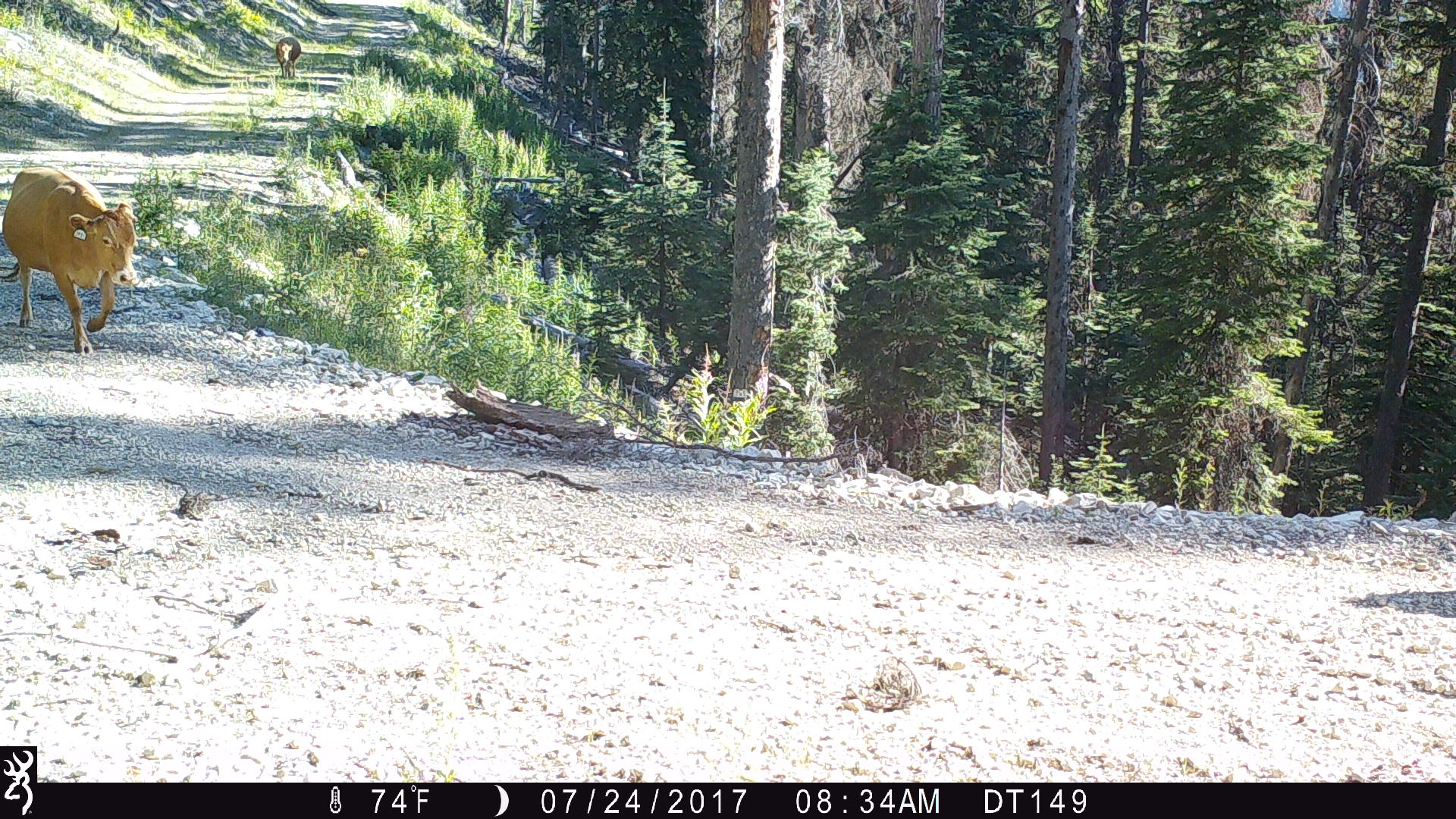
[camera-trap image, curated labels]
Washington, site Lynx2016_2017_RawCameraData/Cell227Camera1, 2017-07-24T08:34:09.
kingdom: Animalia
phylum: Chordata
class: Mammalia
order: Artiodactyla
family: Bovidae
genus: Bos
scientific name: Bos taurus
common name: domestic cattle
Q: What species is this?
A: Domestic cattle (Bos taurus).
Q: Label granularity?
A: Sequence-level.